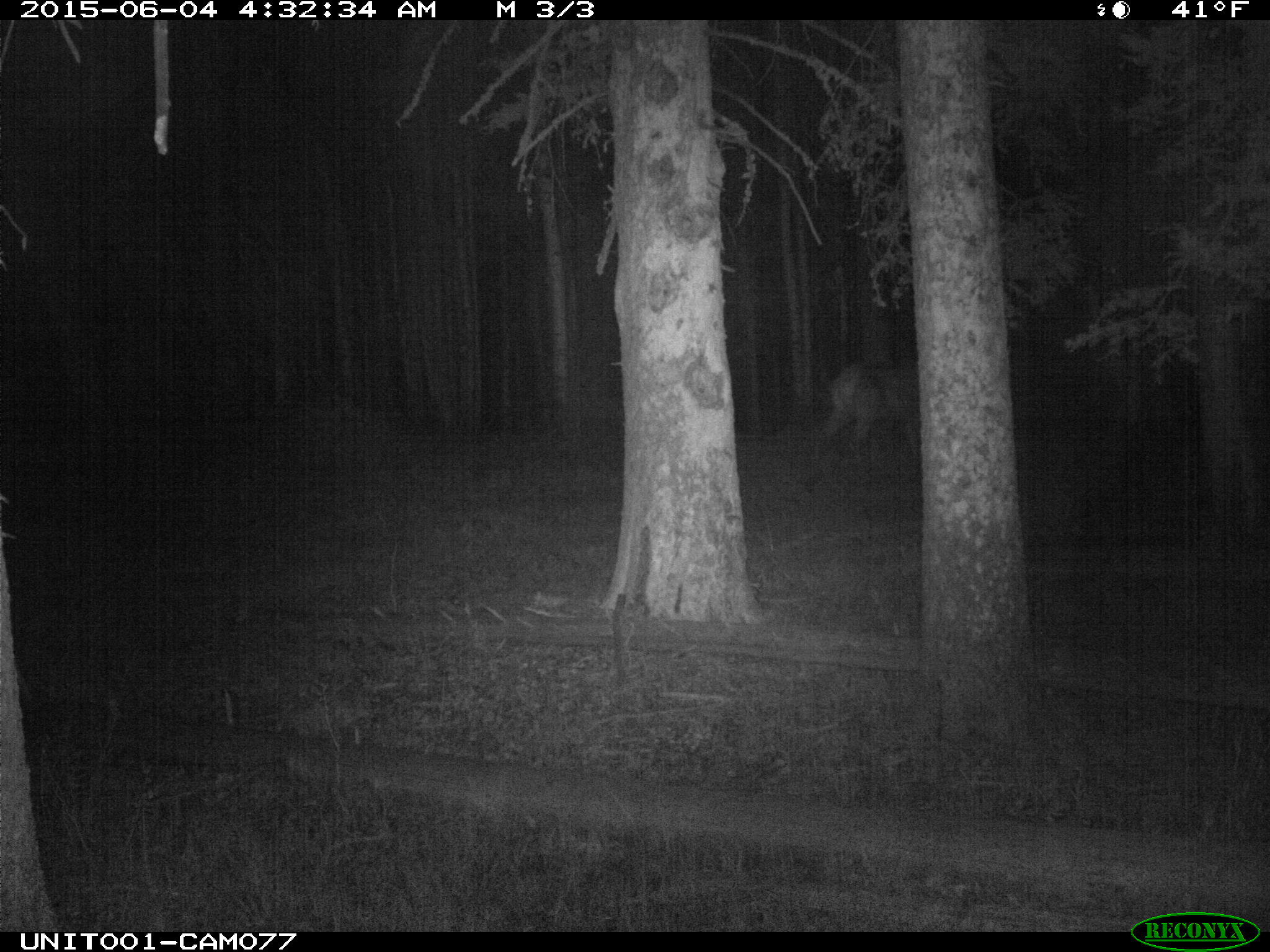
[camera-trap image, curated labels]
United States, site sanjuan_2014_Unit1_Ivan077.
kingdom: Animalia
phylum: Chordata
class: Mammalia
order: Artiodactyla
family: Cervidae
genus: Cervus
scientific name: Cervus elaphus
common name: red deer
Cervus elaphus (red deer).